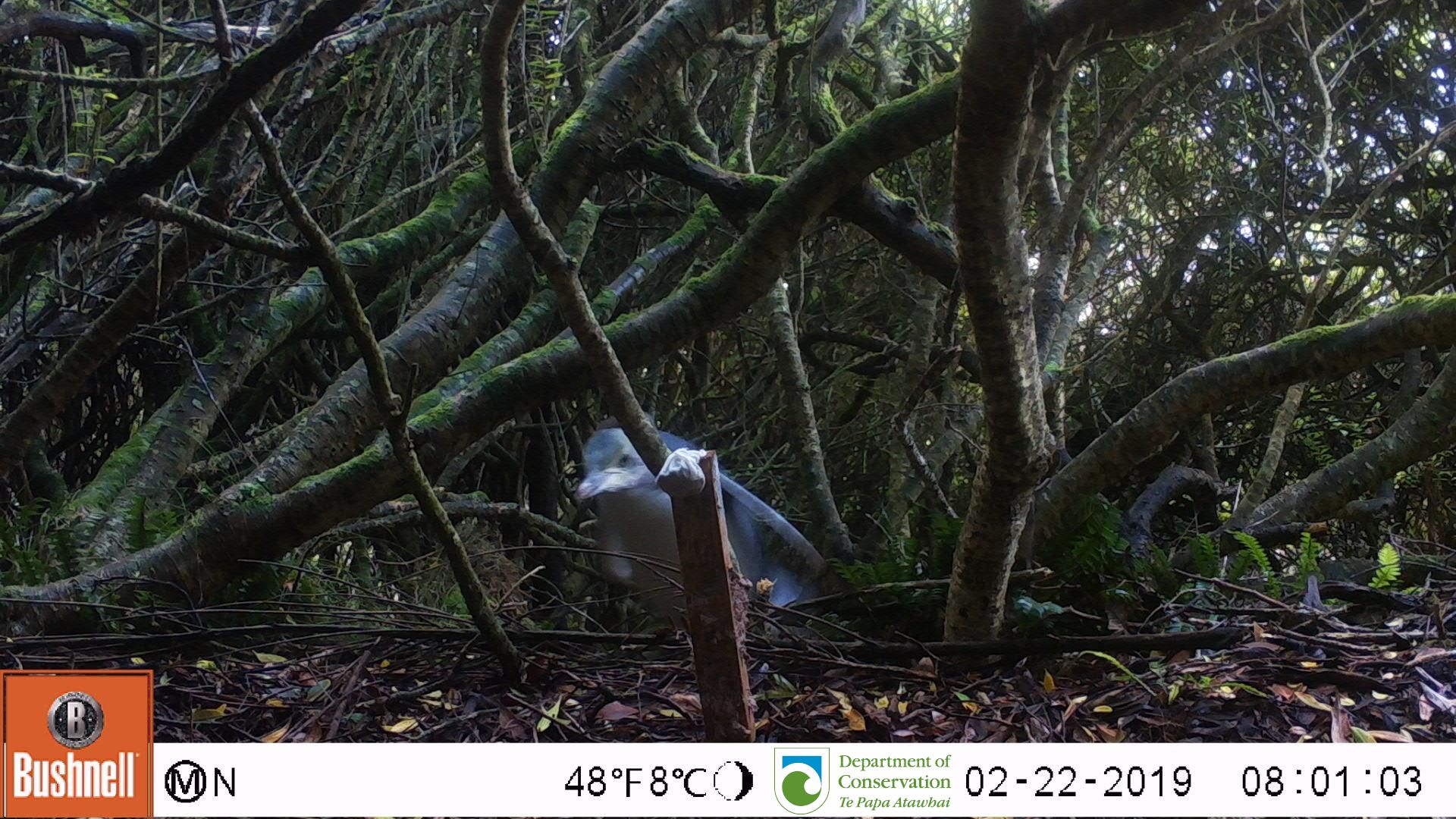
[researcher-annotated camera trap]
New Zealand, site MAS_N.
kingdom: Animalia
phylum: Chordata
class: Aves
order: Sphenisciformes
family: Spheniscidae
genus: Megadyptes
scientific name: Megadyptes antipodes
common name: yellow-eyed penguin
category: yellow eyed penguin